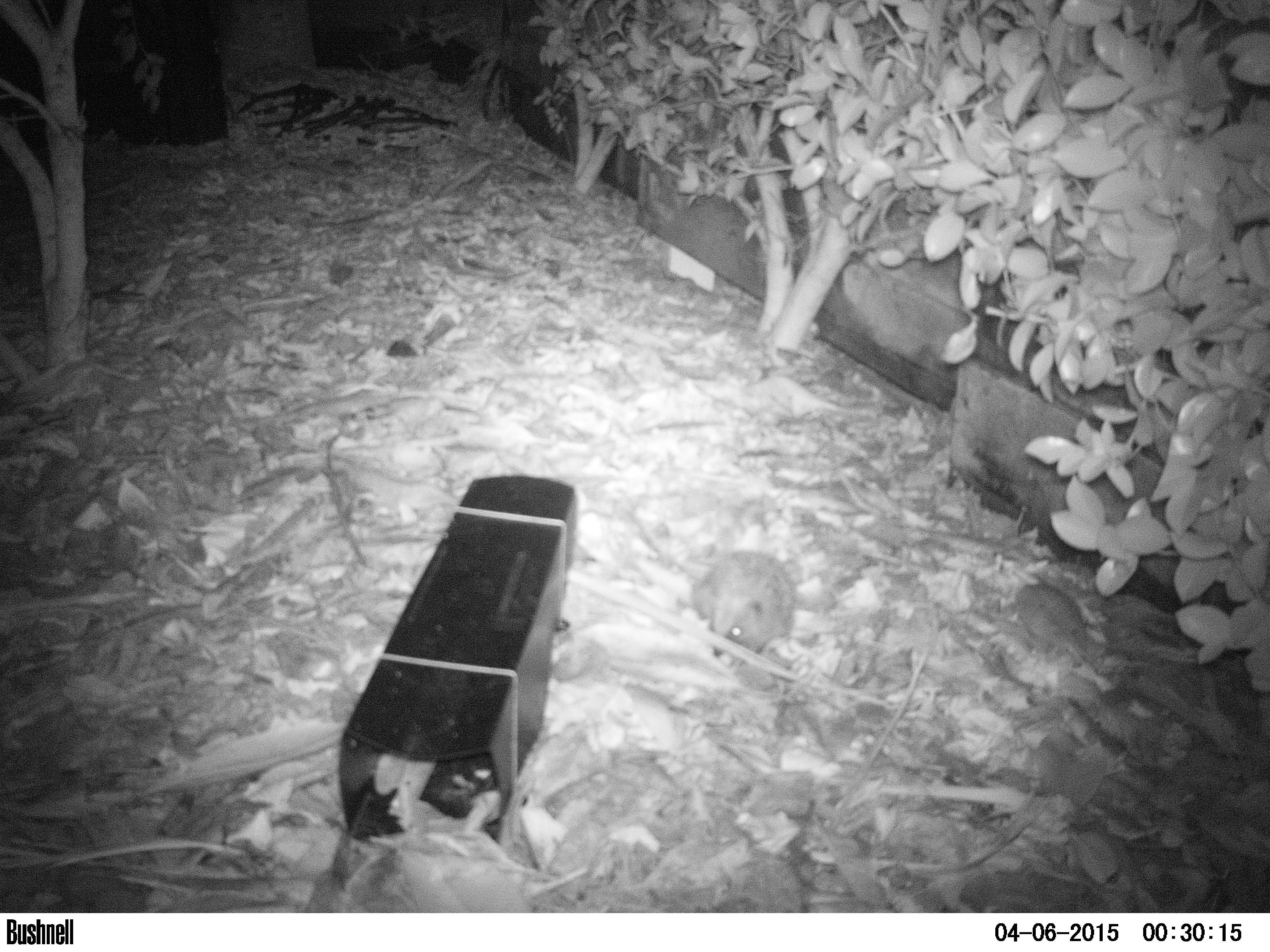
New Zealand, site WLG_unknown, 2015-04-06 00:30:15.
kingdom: Animalia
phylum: Chordata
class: Mammalia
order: Eulipotyphla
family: Erinaceidae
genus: Erinaceus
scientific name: Erinaceus europaeus europaeus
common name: european hedgehog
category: hedgehog